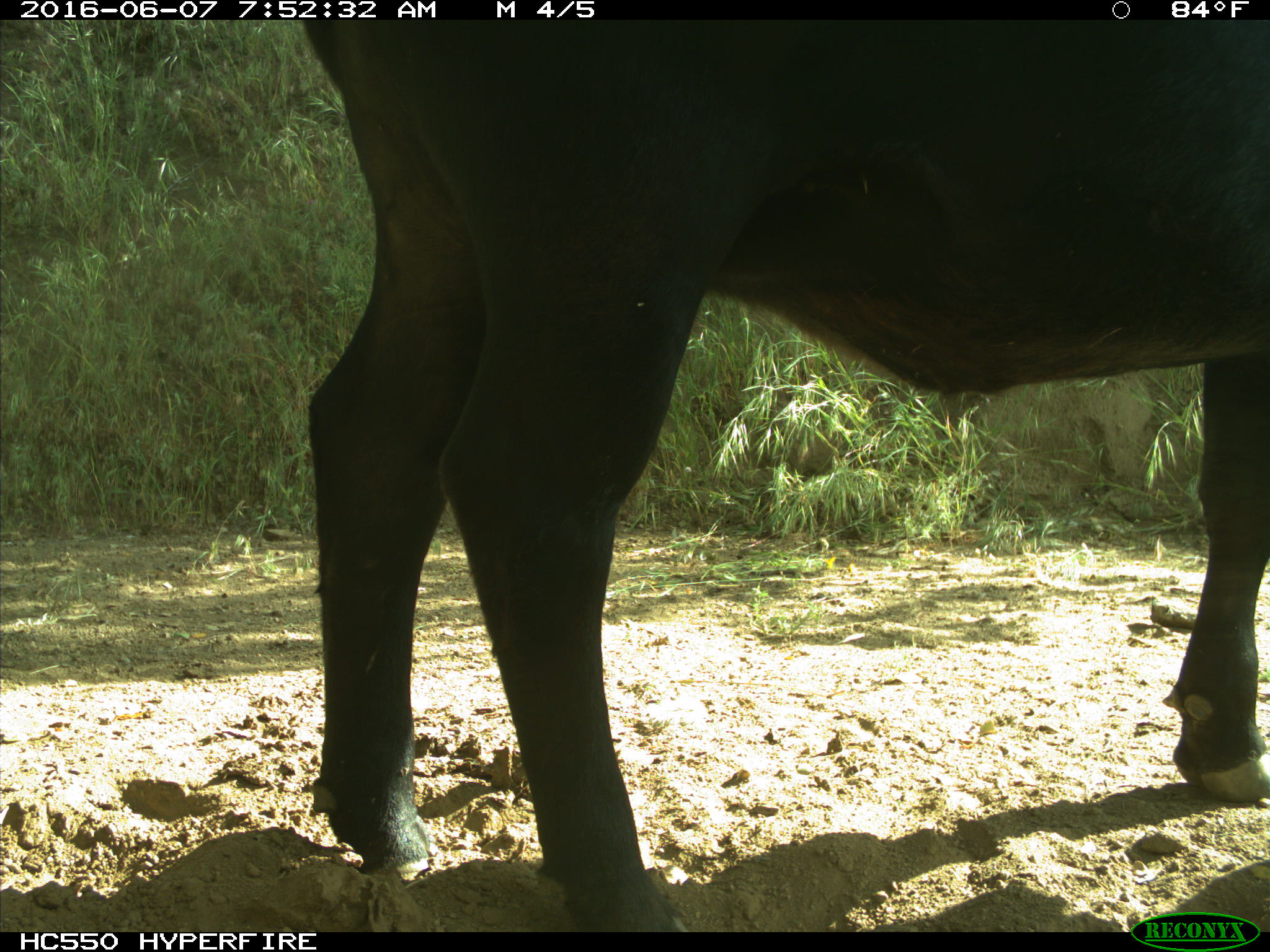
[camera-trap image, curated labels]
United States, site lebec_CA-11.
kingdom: Animalia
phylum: Chordata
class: Mammalia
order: Artiodactyla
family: Bovidae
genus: Bos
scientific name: Bos taurus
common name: domestic cow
Bos taurus (domestic cow).